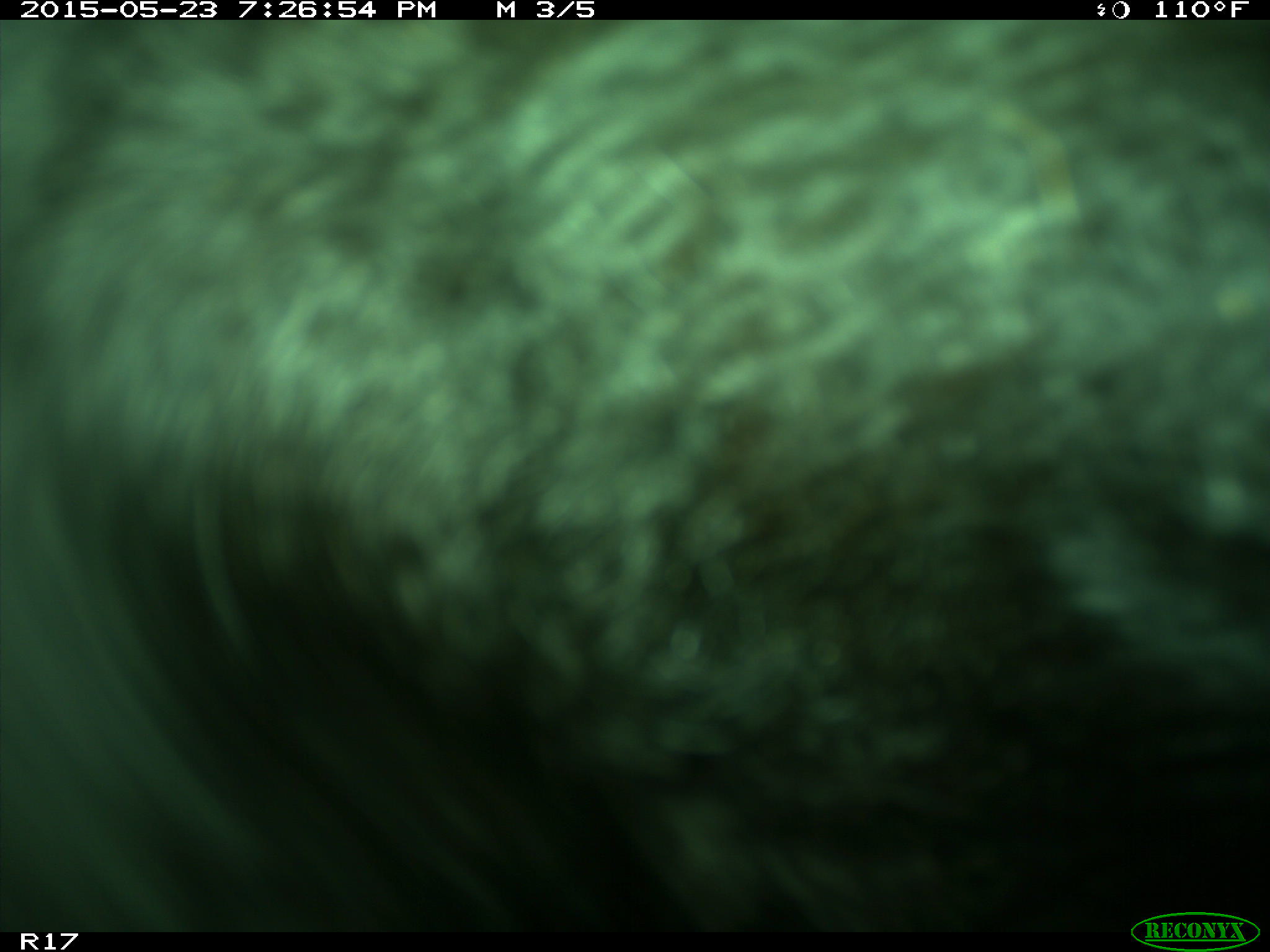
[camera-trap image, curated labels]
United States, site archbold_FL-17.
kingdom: Animalia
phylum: Chordata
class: Mammalia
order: Artiodactyla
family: Bovidae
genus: Bos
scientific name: Bos taurus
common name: domestic cow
Bos taurus (domestic cow).